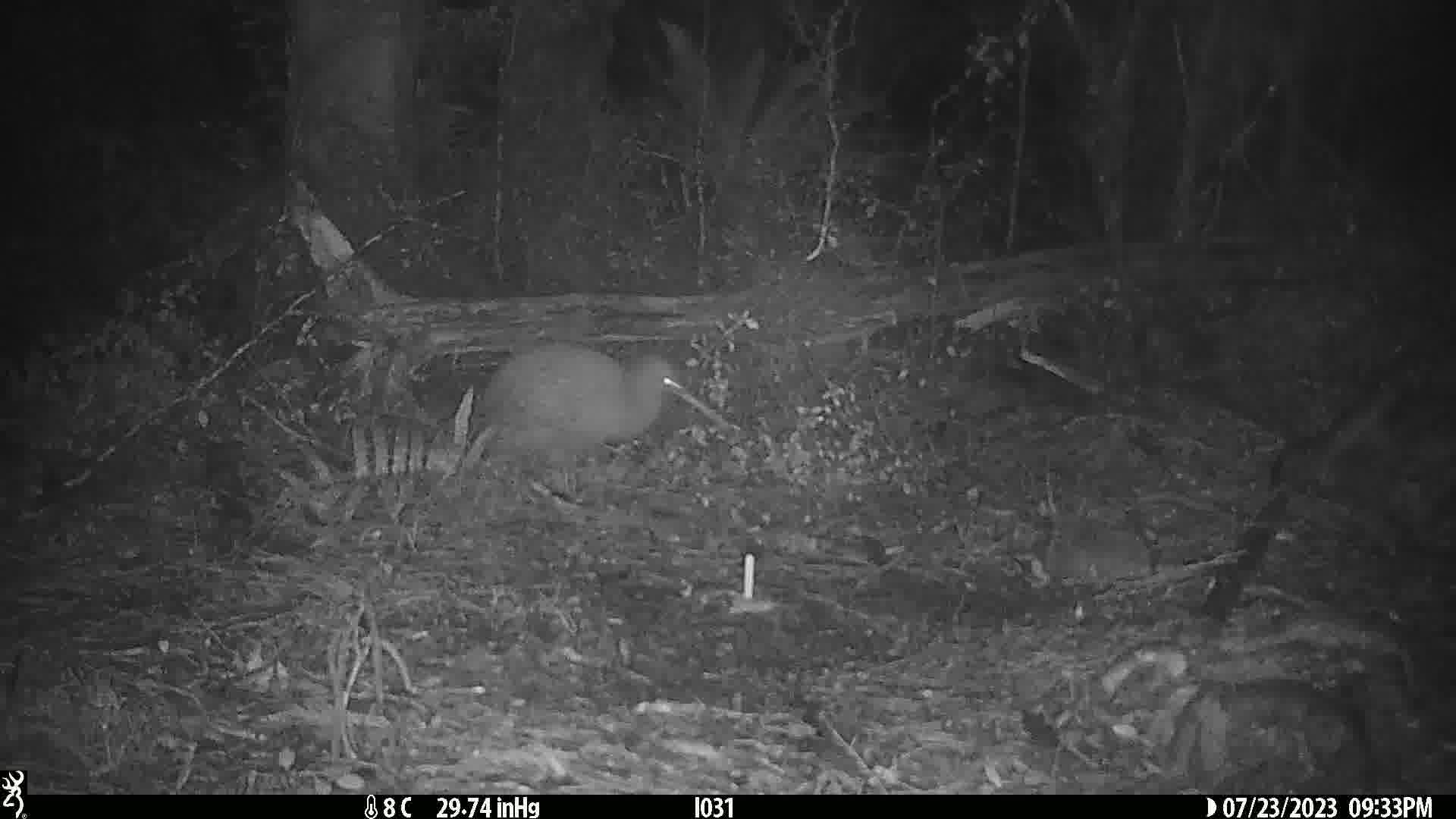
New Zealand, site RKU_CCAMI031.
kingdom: Animalia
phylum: Chordata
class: Aves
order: Apterygiformes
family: Apterygidae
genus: Apteryx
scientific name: Apteryx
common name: kiwi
Kiwi (Apteryx).